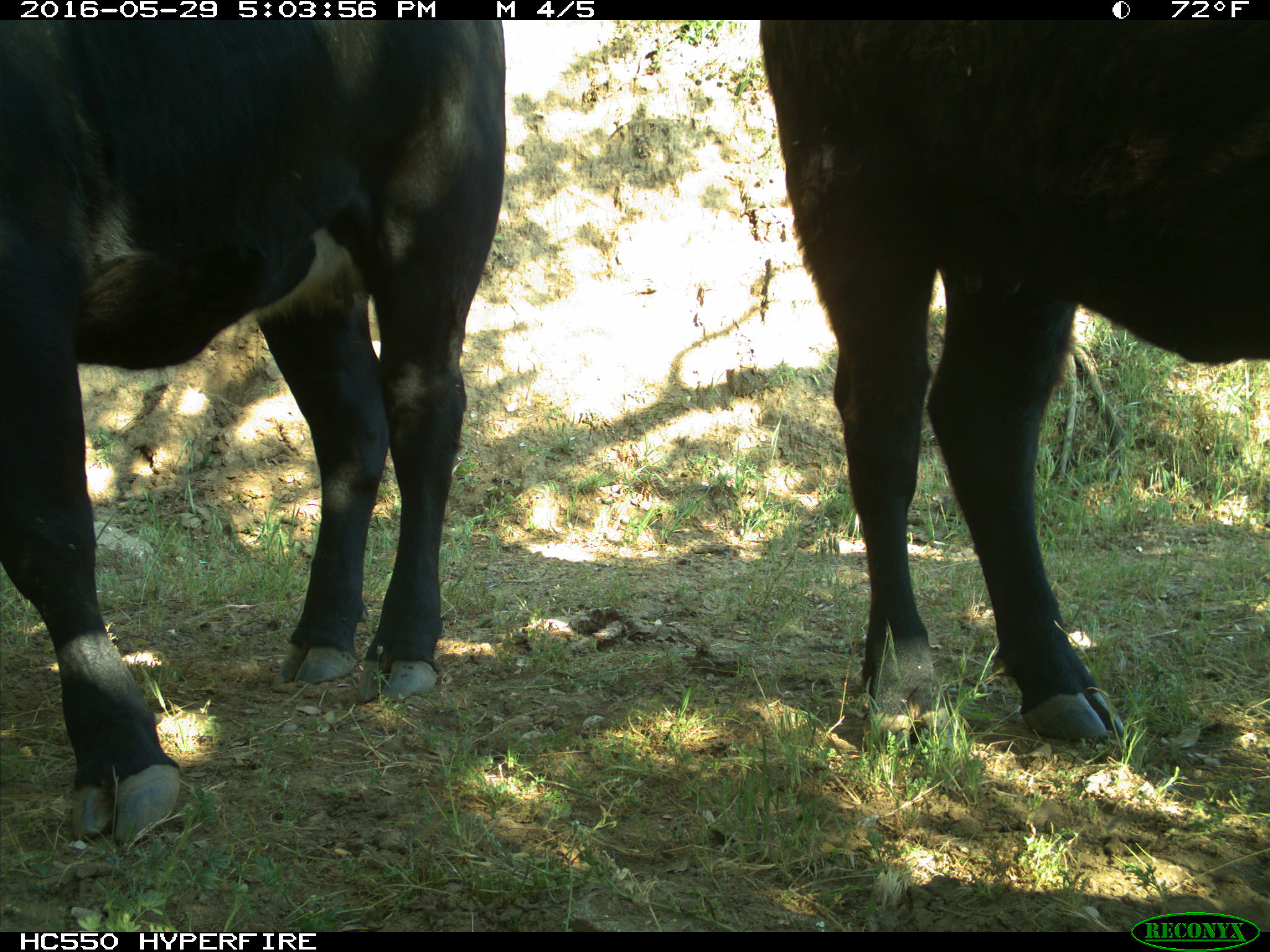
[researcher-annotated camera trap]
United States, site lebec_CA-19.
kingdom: Animalia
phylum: Chordata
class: Mammalia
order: Artiodactyla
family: Bovidae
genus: Bos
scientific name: Bos taurus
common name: domestic cow